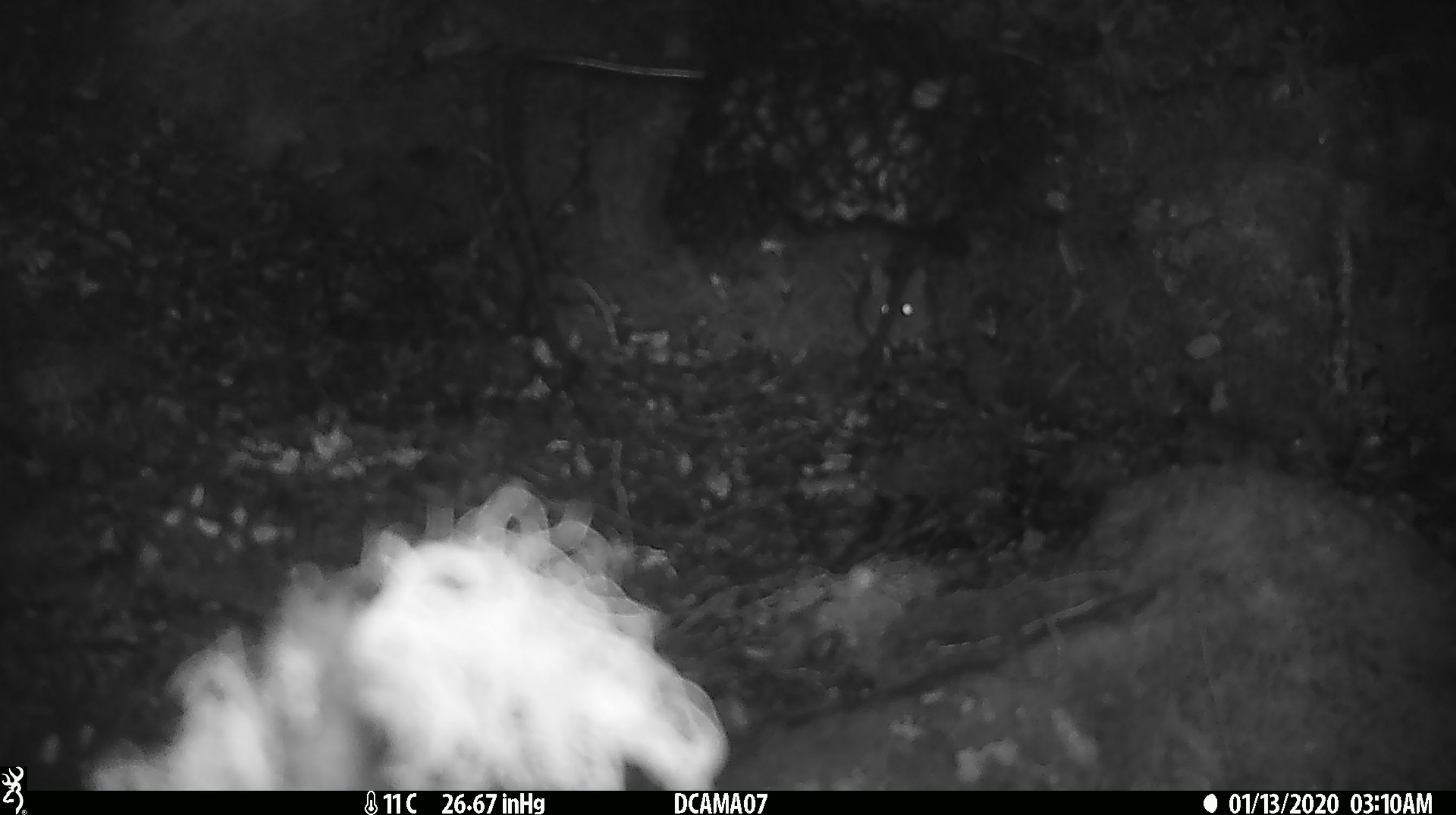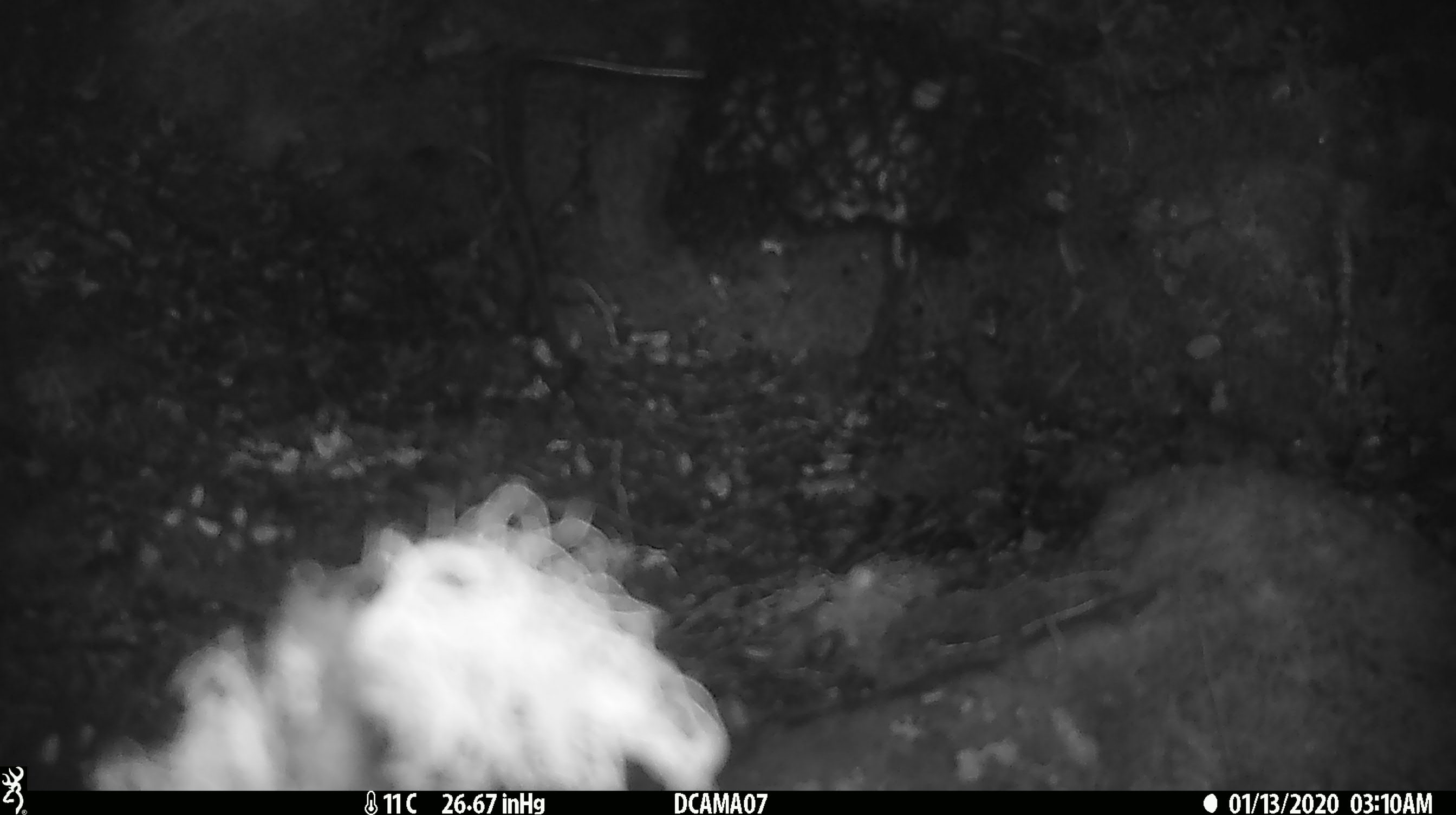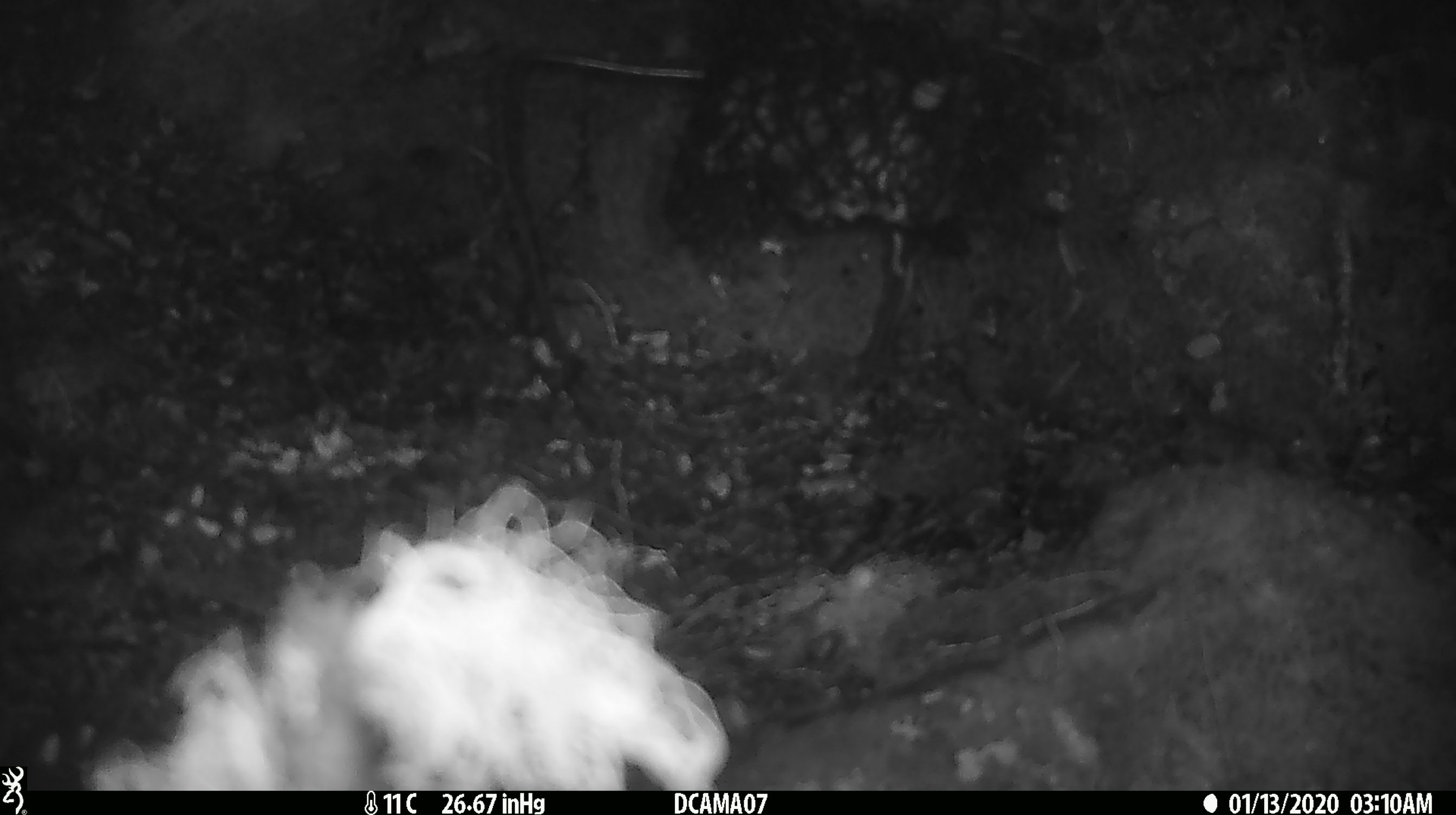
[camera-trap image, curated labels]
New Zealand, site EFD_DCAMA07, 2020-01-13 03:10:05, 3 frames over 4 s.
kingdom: Animalia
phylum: Chordata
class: Mammalia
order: Rodentia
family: Muridae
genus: Mus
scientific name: Mus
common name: mouse